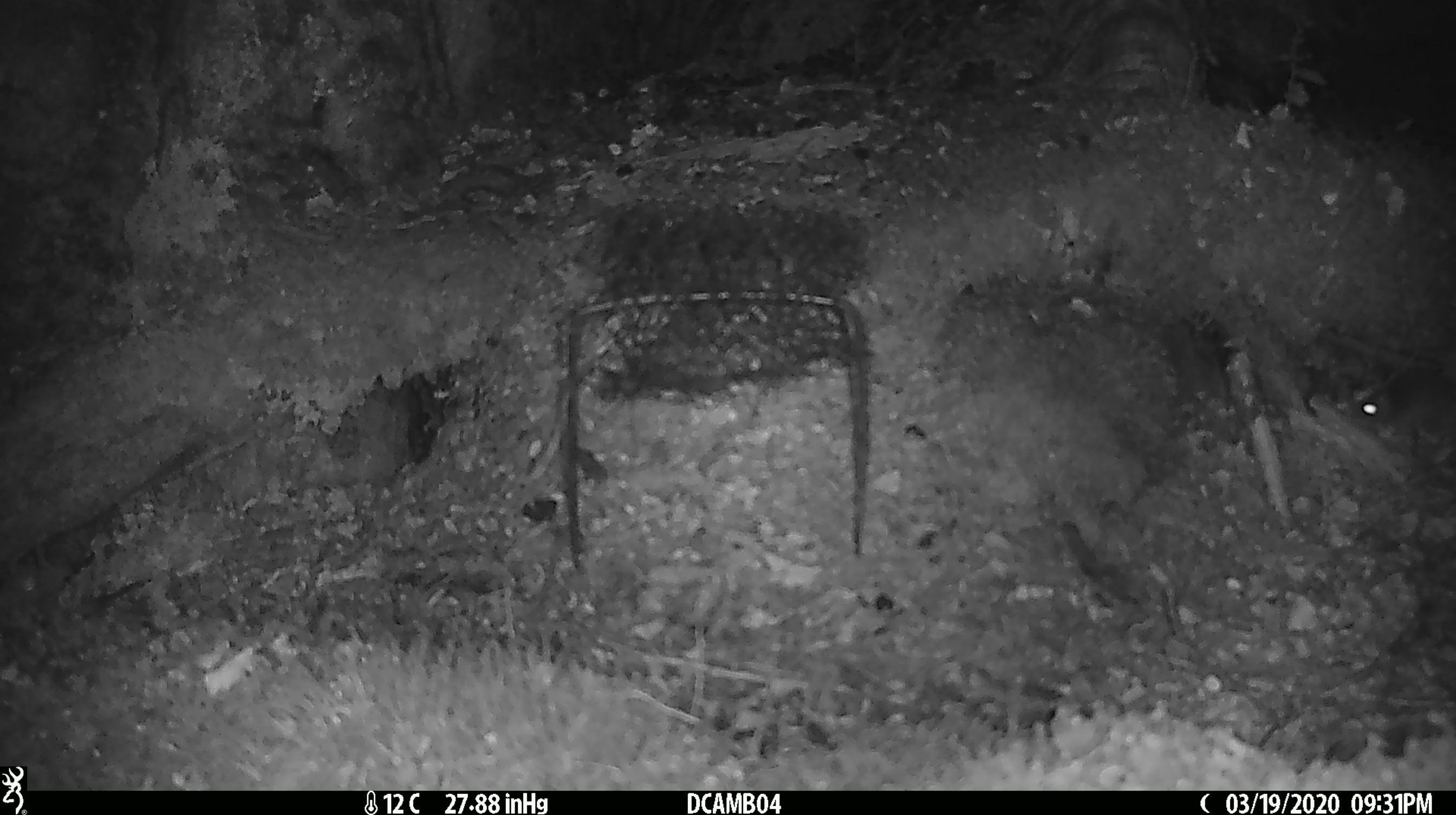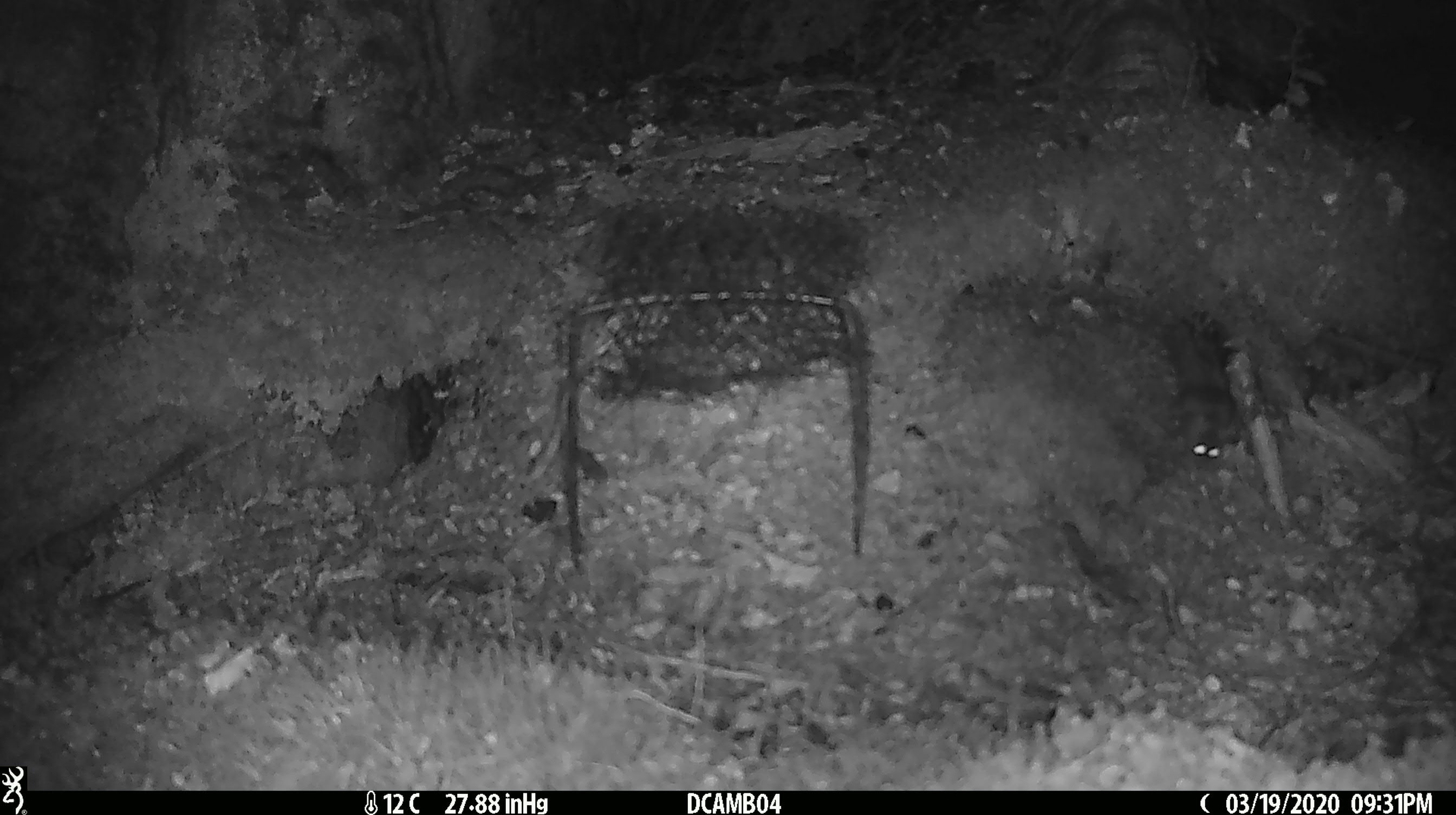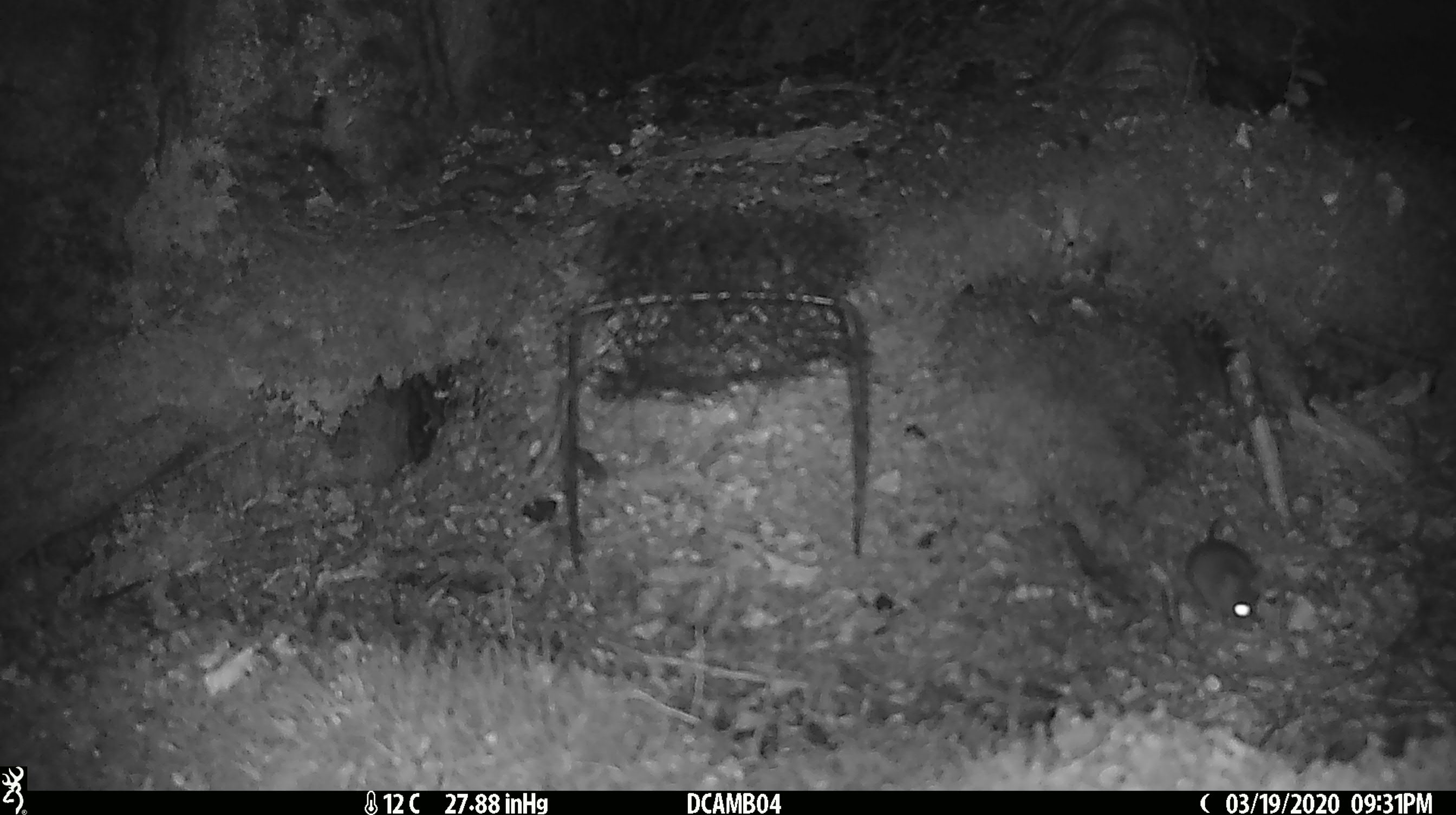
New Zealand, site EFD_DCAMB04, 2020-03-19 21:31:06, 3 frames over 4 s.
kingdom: Animalia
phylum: Chordata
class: Mammalia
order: Rodentia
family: Muridae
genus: Mus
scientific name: Mus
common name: mouse